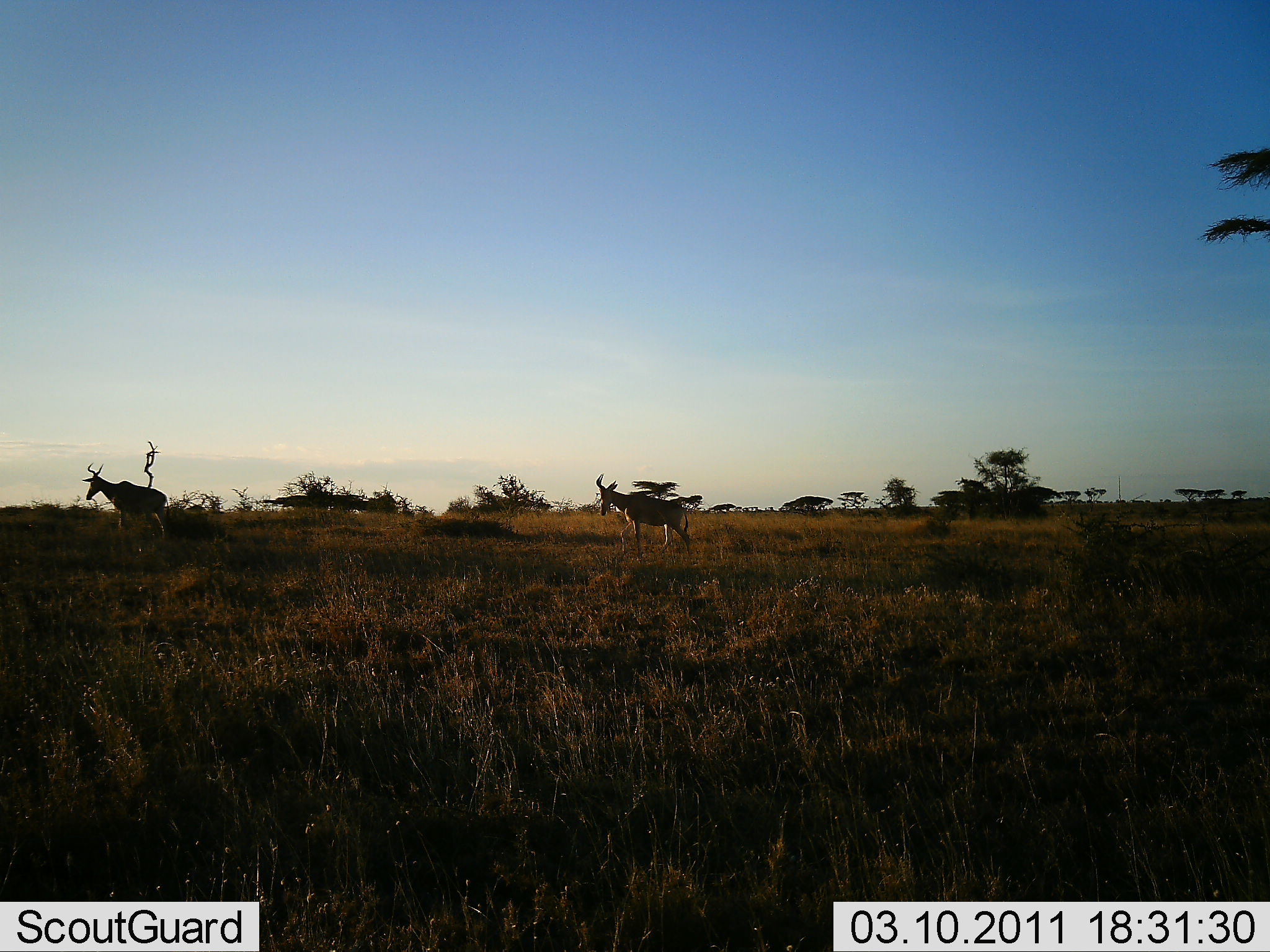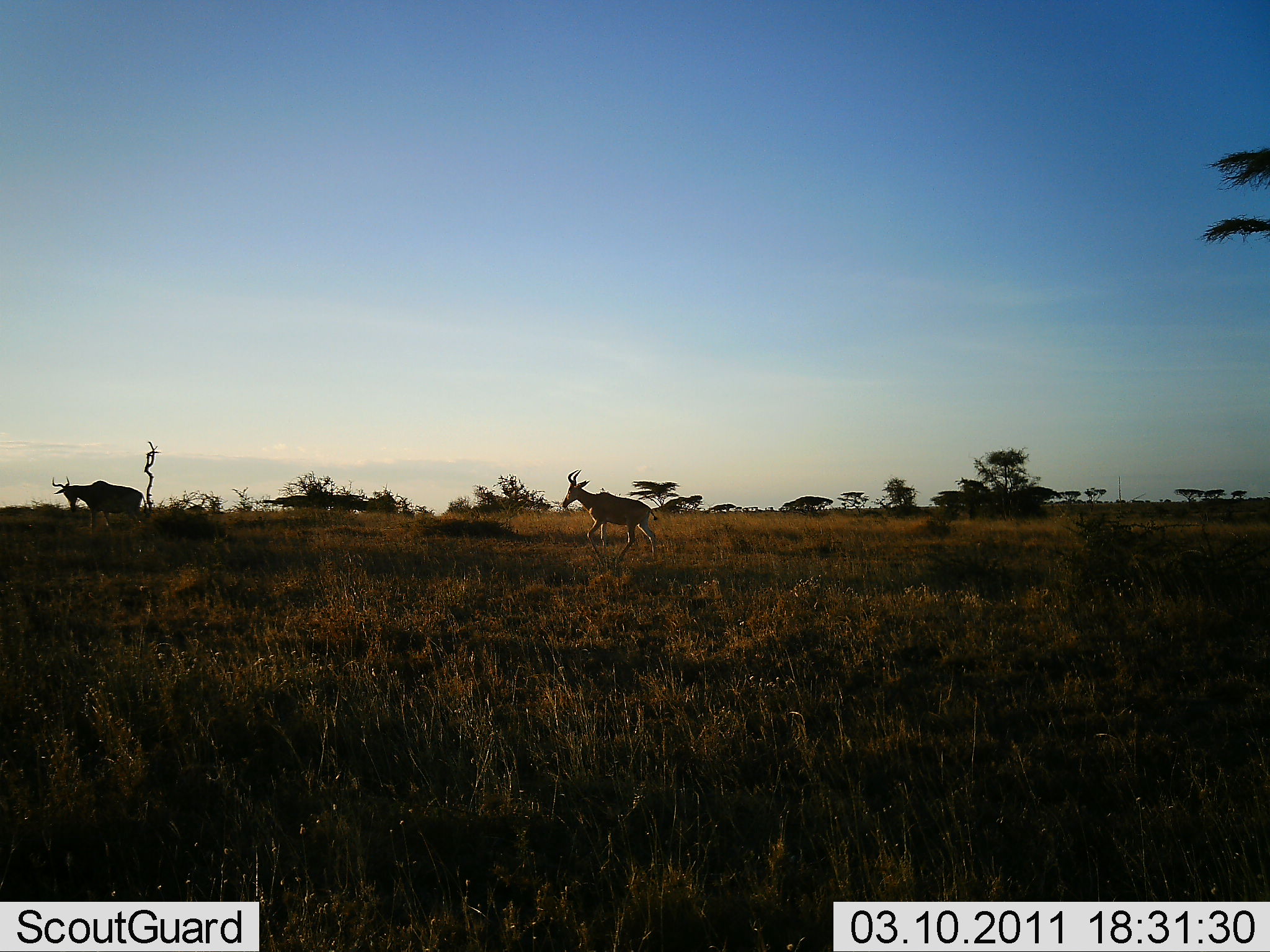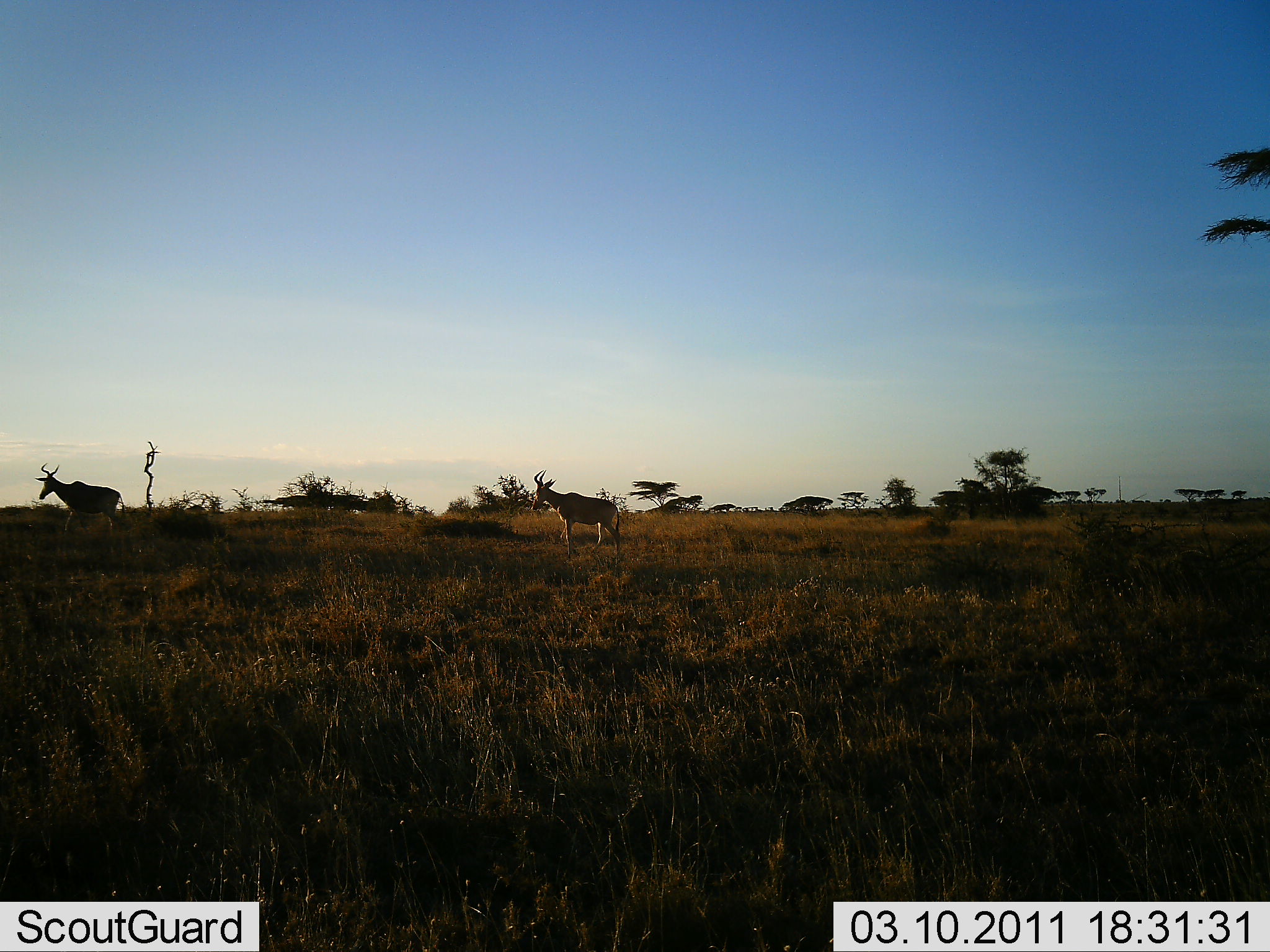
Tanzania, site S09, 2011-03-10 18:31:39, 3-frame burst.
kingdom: Animalia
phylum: Chordata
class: Mammalia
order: Artiodactyla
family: Bovidae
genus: Alcelaphus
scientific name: Alcelaphus buselaphus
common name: hartebeest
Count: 2.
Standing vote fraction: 0%.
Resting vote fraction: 0%.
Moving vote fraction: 100%.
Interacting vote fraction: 0%.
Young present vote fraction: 0%.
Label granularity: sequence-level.